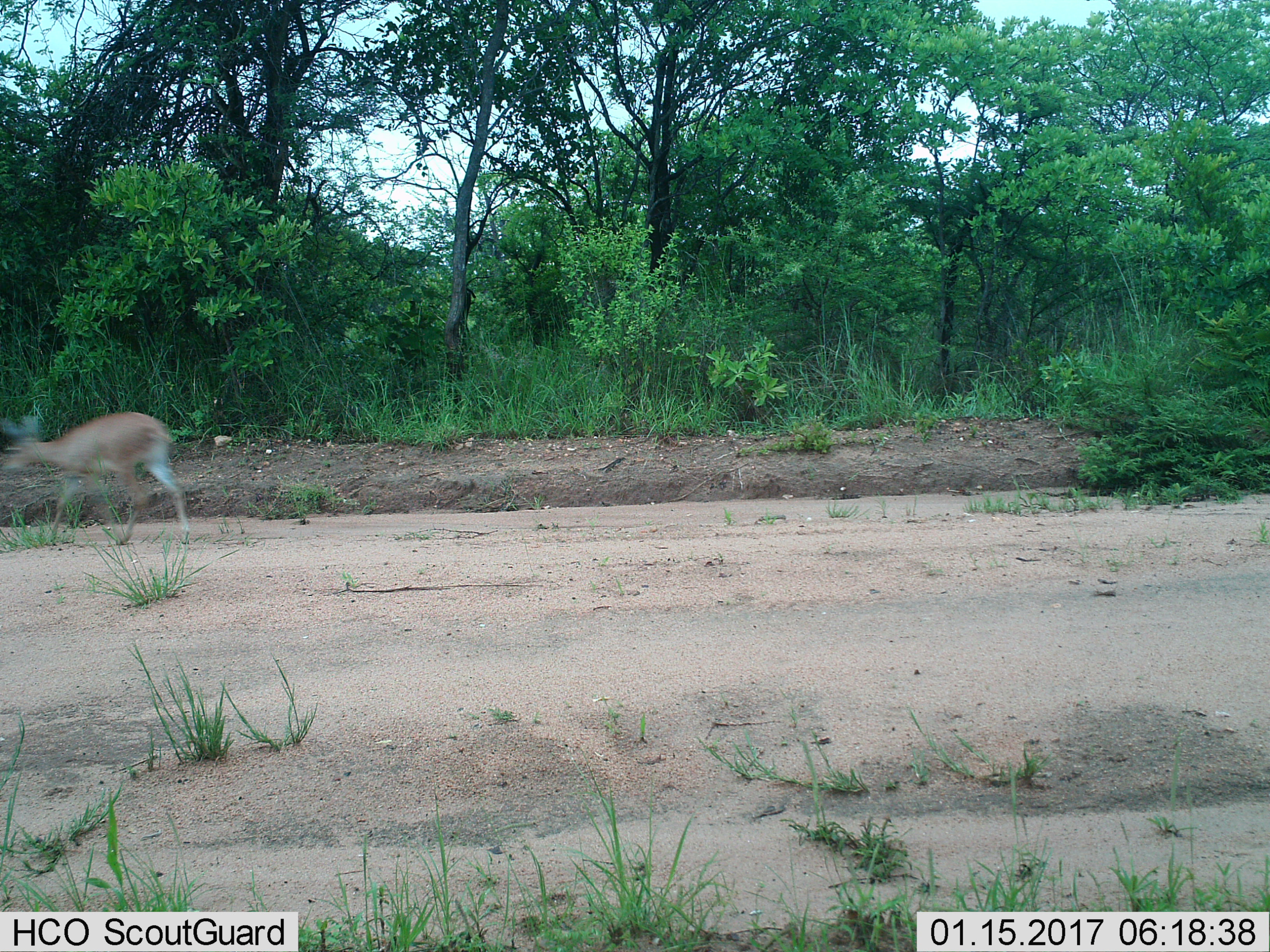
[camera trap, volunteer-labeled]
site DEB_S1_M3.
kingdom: Animalia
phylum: Chordata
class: Mammalia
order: Artiodactyla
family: Bovidae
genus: Raphicerus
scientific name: Raphicerus campestris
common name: steenbok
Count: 1.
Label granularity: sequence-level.